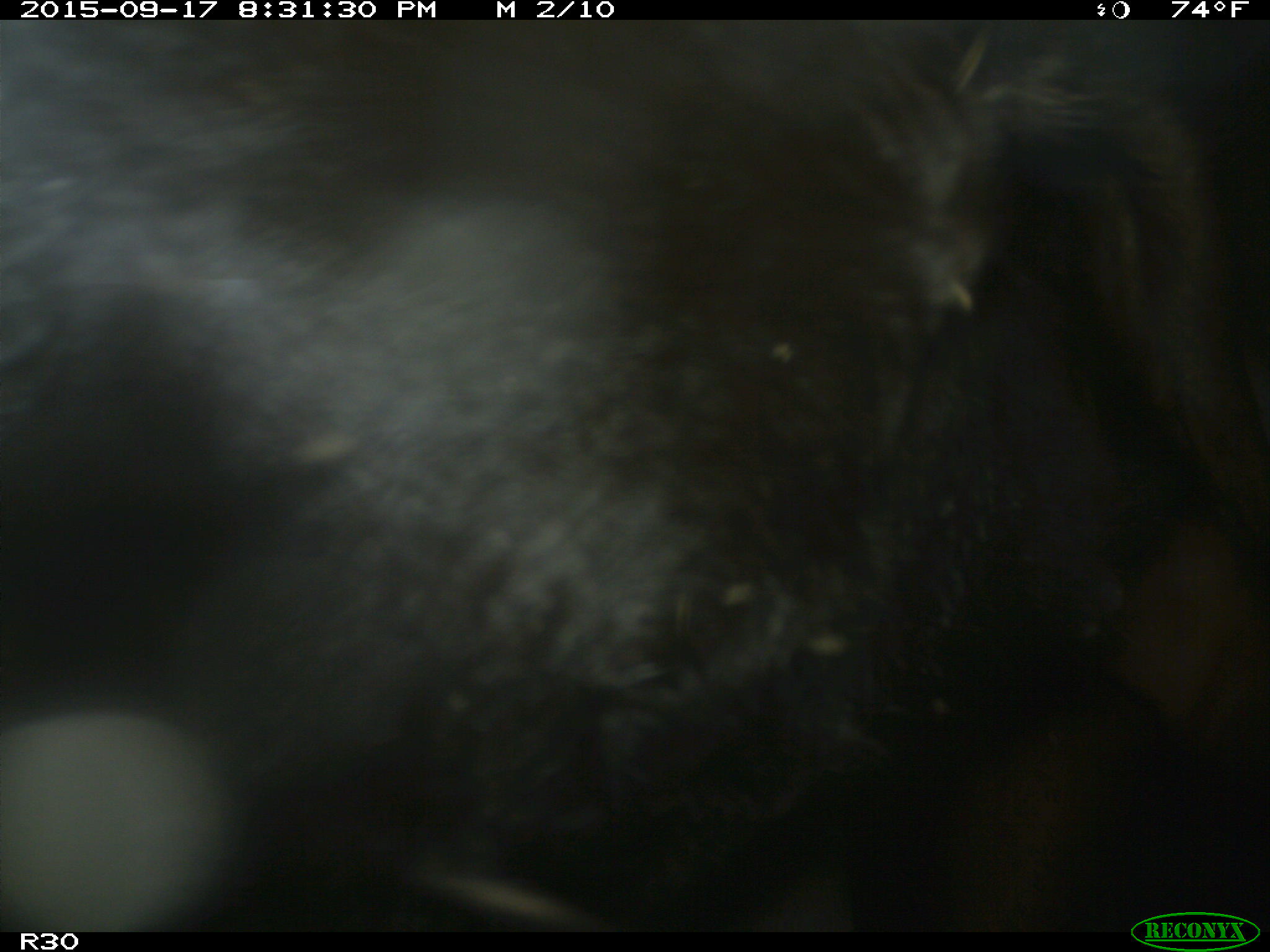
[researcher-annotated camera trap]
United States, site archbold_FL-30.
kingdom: Animalia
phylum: Chordata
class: Mammalia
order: Artiodactyla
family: Bovidae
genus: Bos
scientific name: Bos taurus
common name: domestic cow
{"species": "Bos taurus (domestic cow)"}